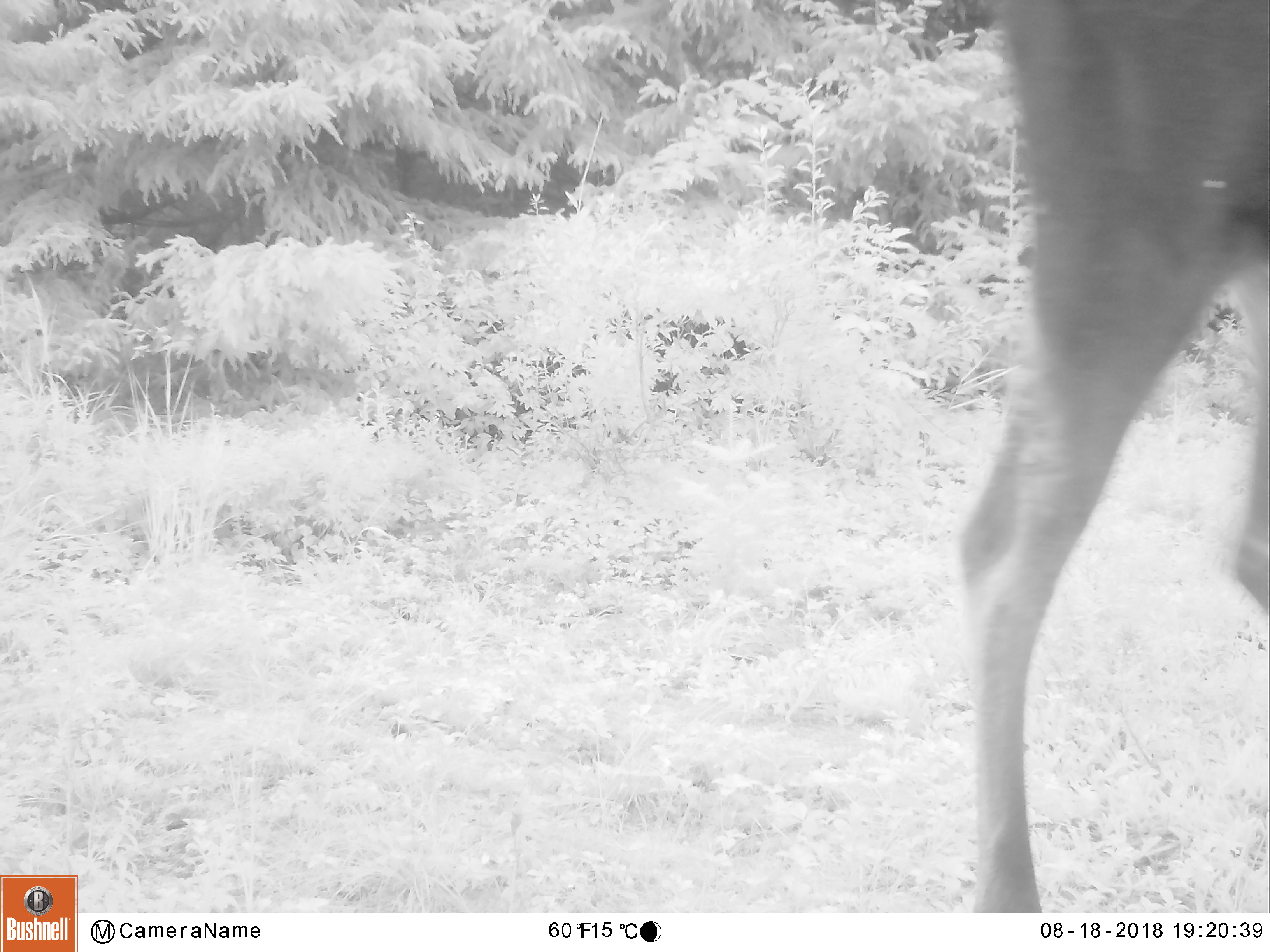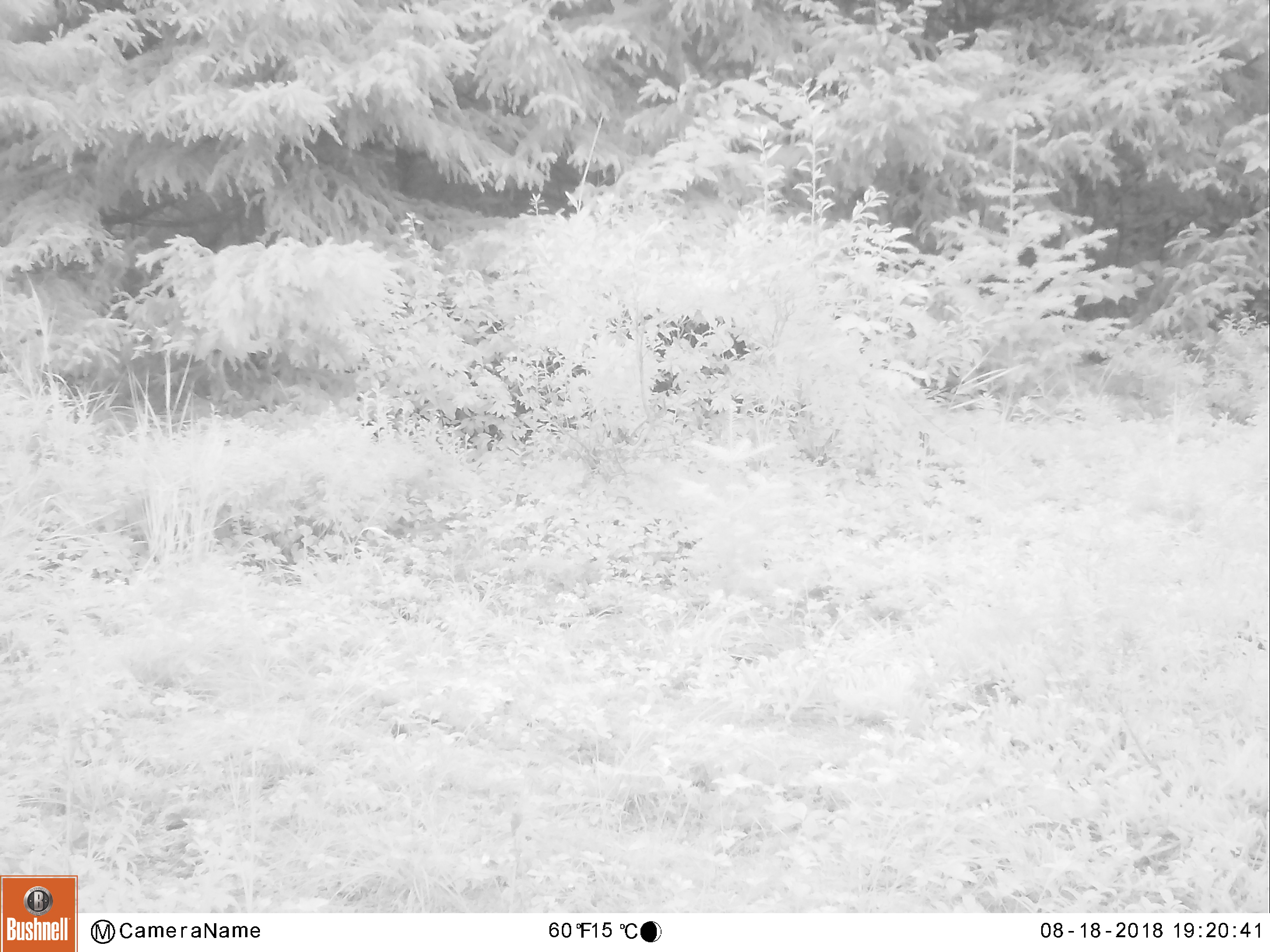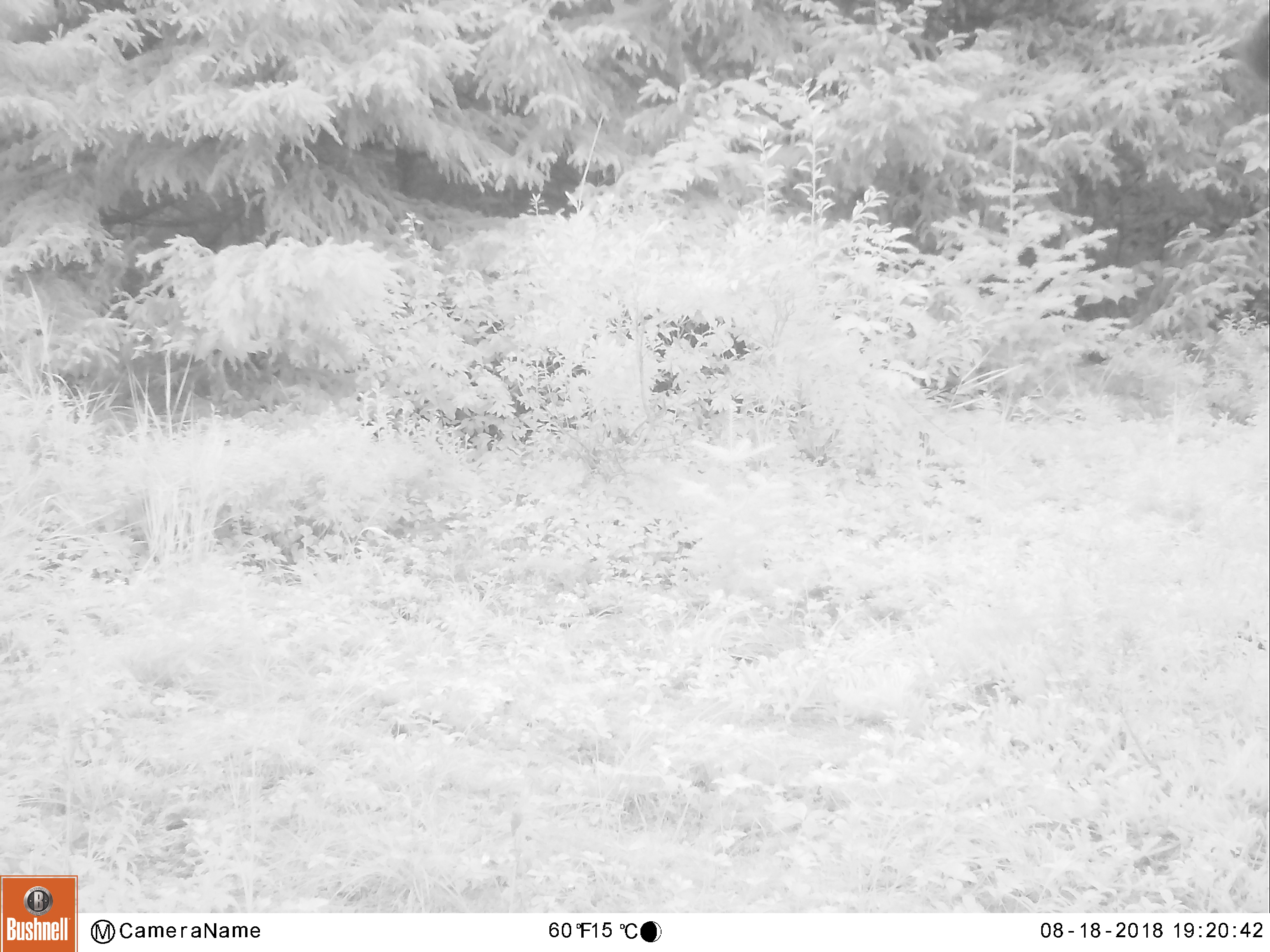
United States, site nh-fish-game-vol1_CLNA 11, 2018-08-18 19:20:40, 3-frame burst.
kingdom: Animalia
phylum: Chordata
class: Mammalia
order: Artiodactyla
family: Cervidae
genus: Alces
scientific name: Alces alces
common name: moose